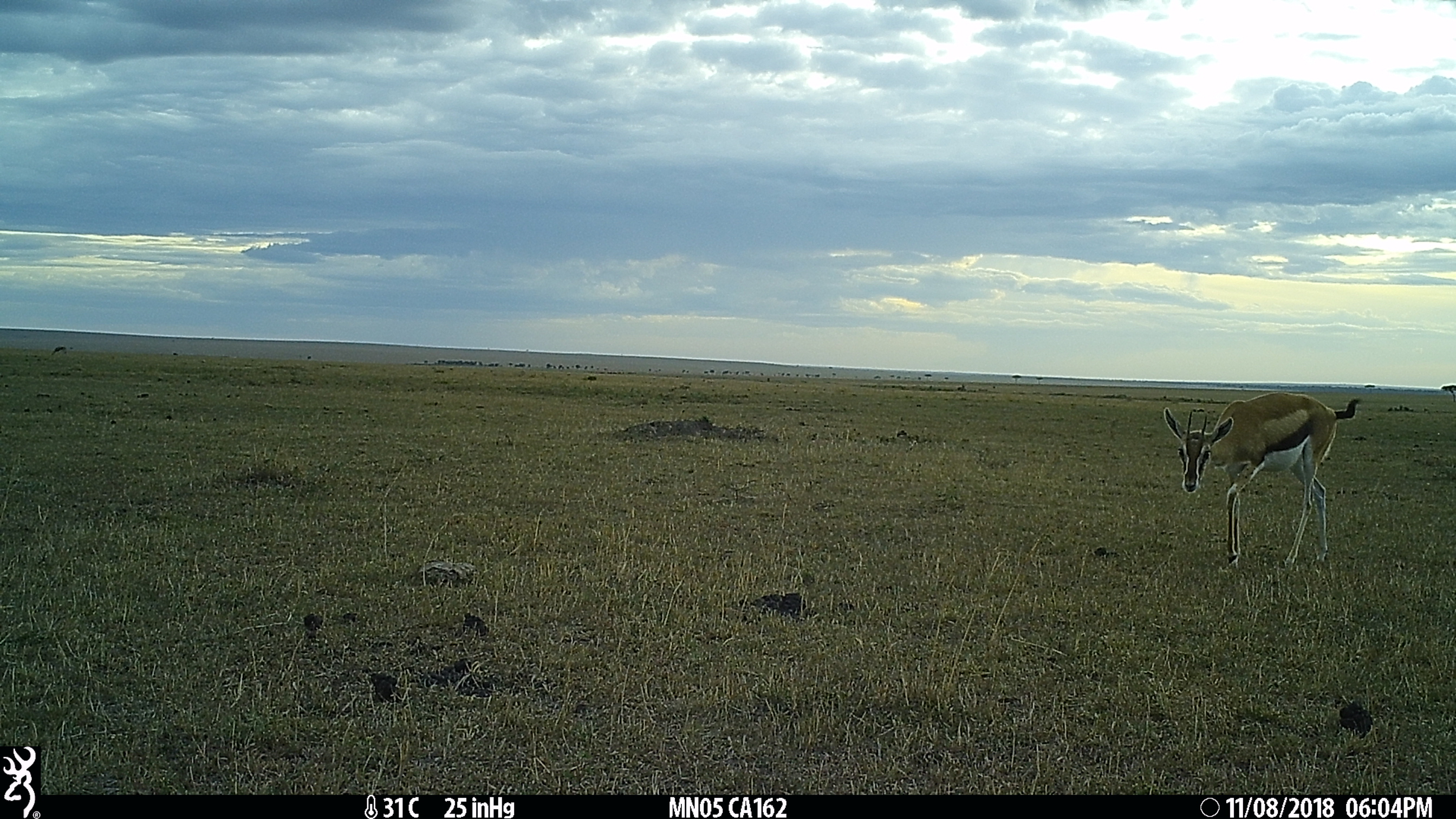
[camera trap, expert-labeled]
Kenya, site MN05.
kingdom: Animalia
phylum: Chordata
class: Mammalia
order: Artiodactyla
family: Bovidae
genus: Eudorcas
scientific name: Eudorcas thomsonii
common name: thomon's gazelle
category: gazelle thomsons